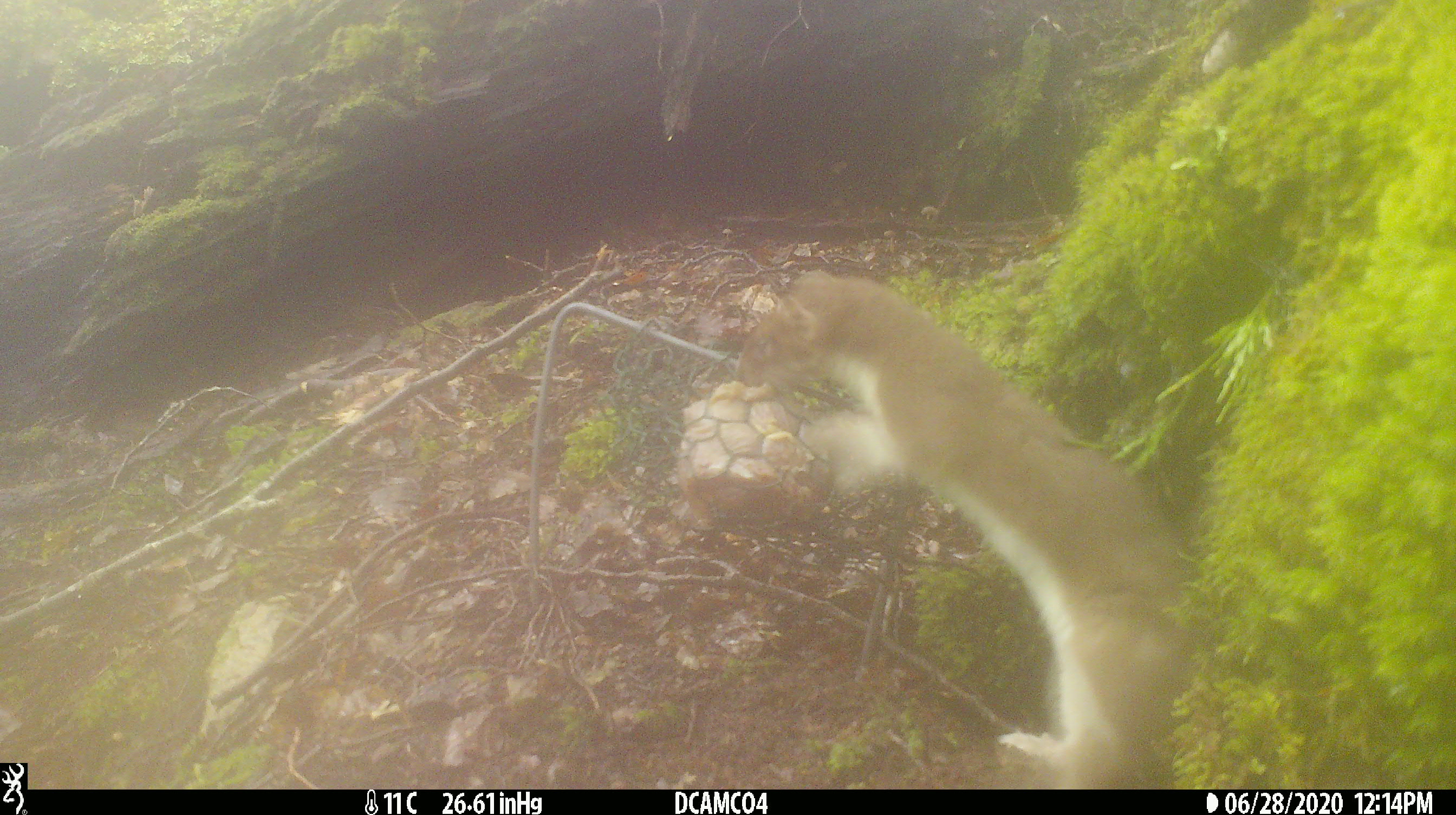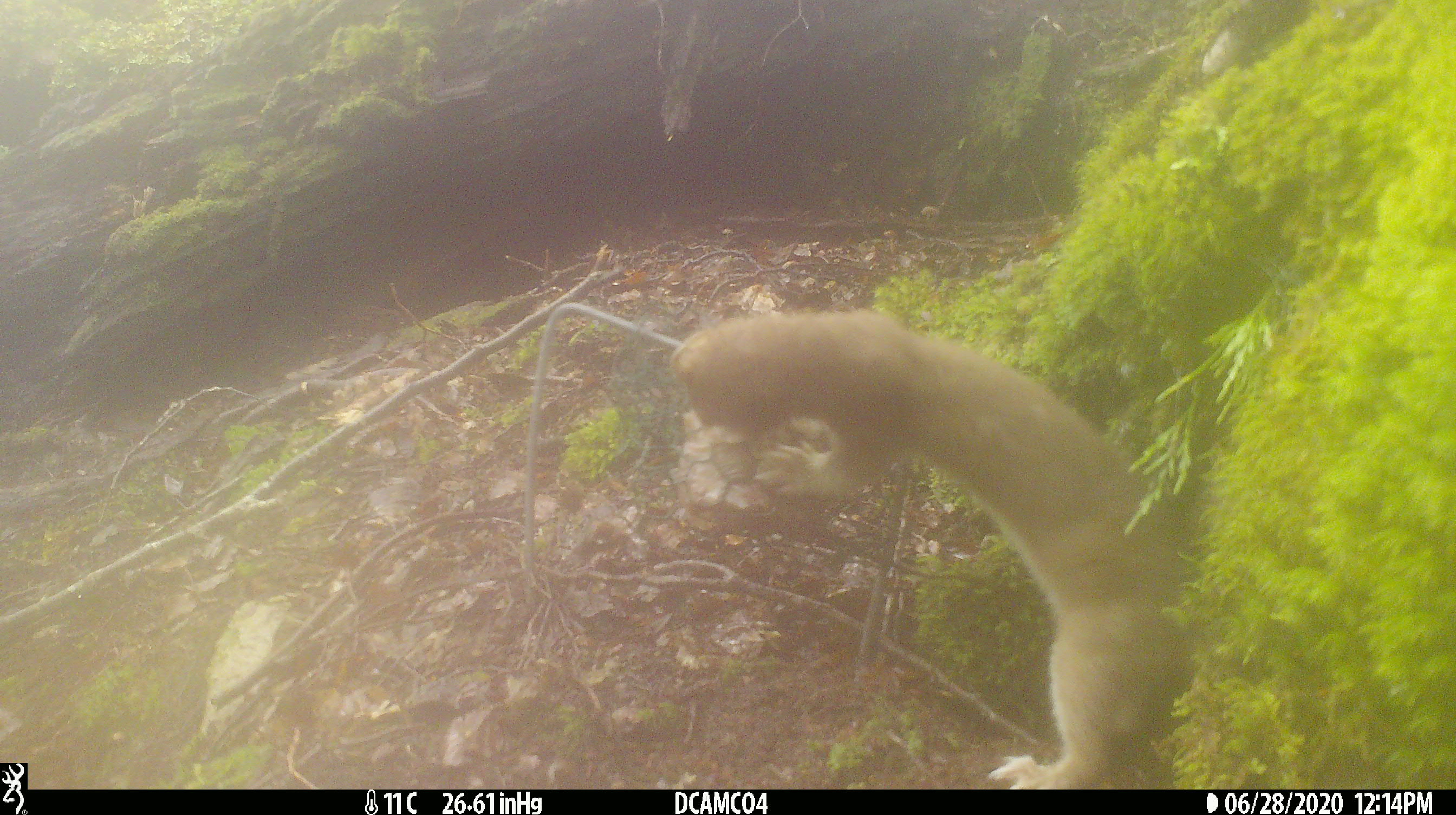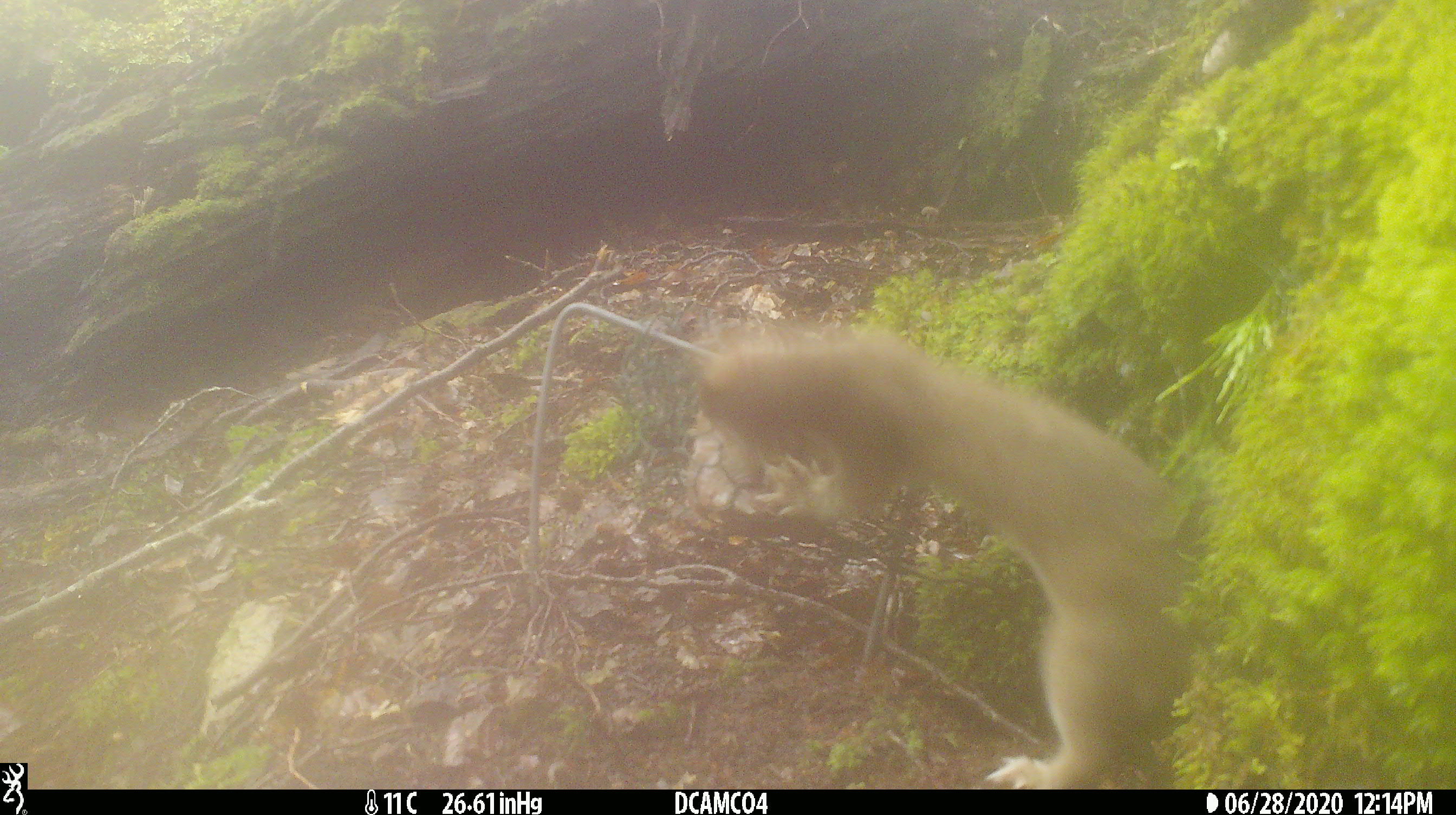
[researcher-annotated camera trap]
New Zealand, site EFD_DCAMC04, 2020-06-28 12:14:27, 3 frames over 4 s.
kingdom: Animalia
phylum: Chordata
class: Mammalia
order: Carnivora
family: Mustelidae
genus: Mustela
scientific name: Mustela erminea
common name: stoat